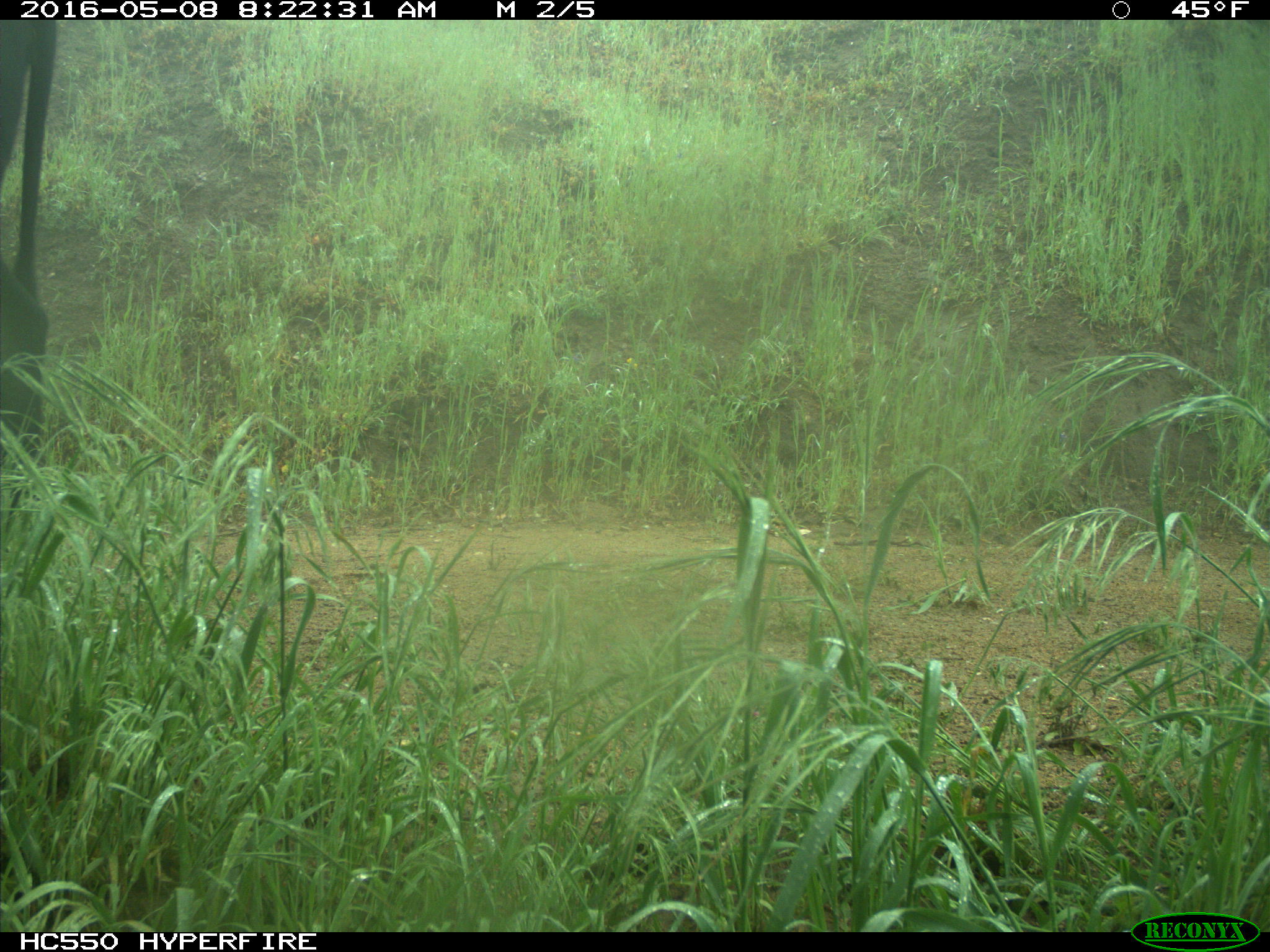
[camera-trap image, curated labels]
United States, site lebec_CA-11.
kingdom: Animalia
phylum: Chordata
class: Mammalia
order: Artiodactyla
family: Bovidae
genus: Bos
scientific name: Bos taurus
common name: domestic cow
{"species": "Bos taurus (domestic cow)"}